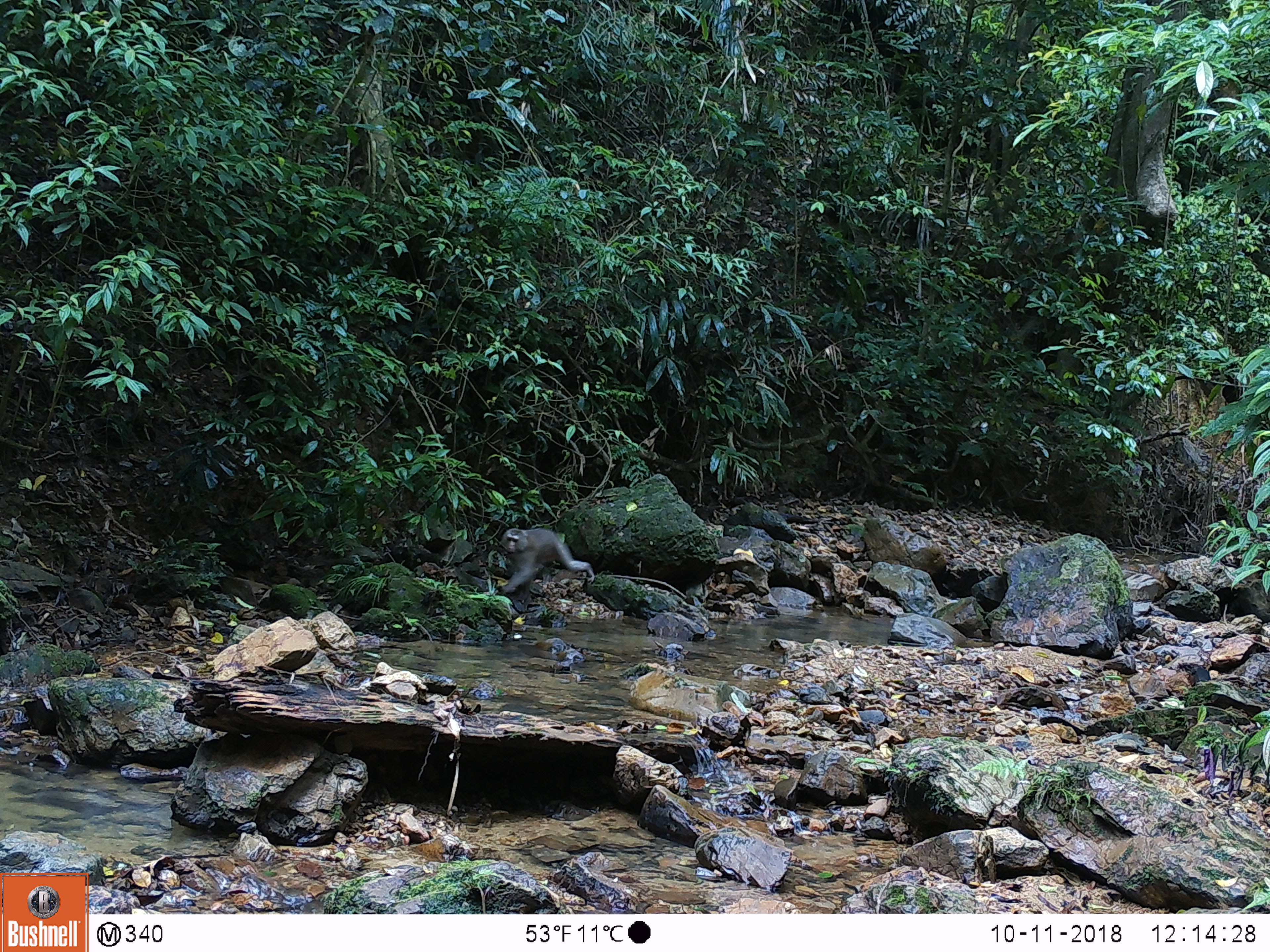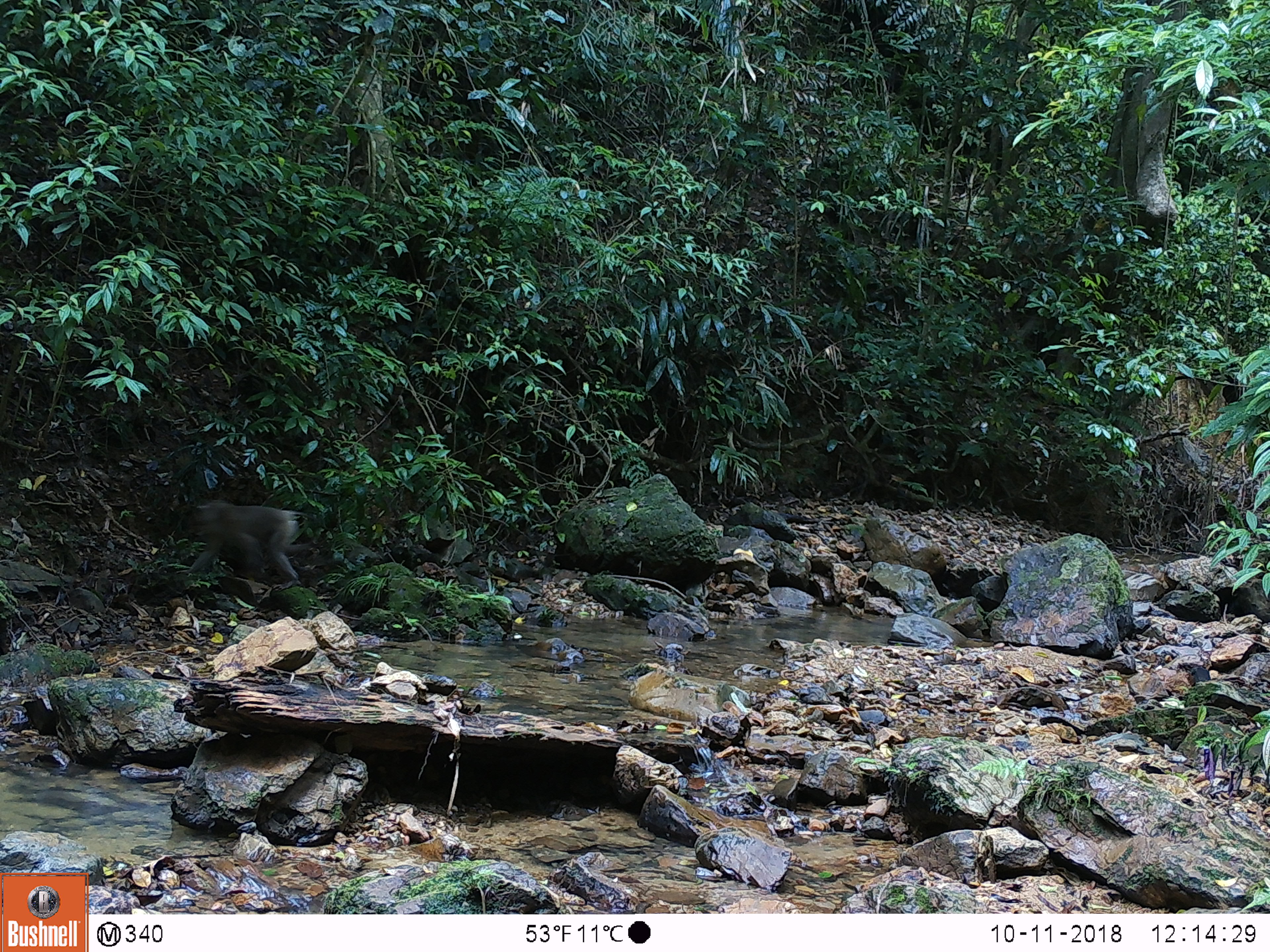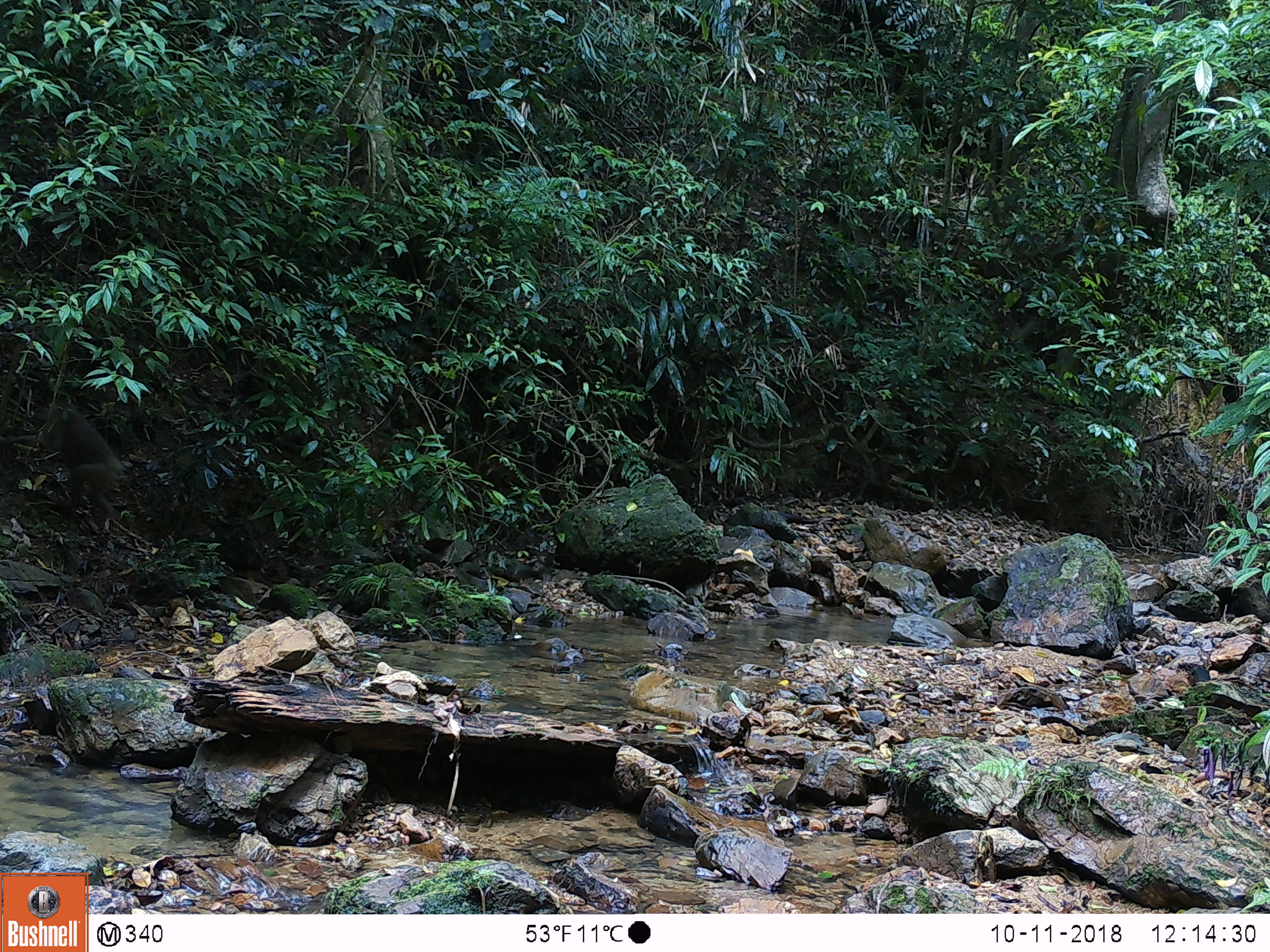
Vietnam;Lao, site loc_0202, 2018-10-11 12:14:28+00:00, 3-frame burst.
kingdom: Animalia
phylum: Chordata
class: Mammalia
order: Primates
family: Cercopithecidae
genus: Macaca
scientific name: Macaca nemestrina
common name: pig-tailed macaque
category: pig tailed macaque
Pig tailed macaque (pig-tailed macaque) (Macaca nemestrina). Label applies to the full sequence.